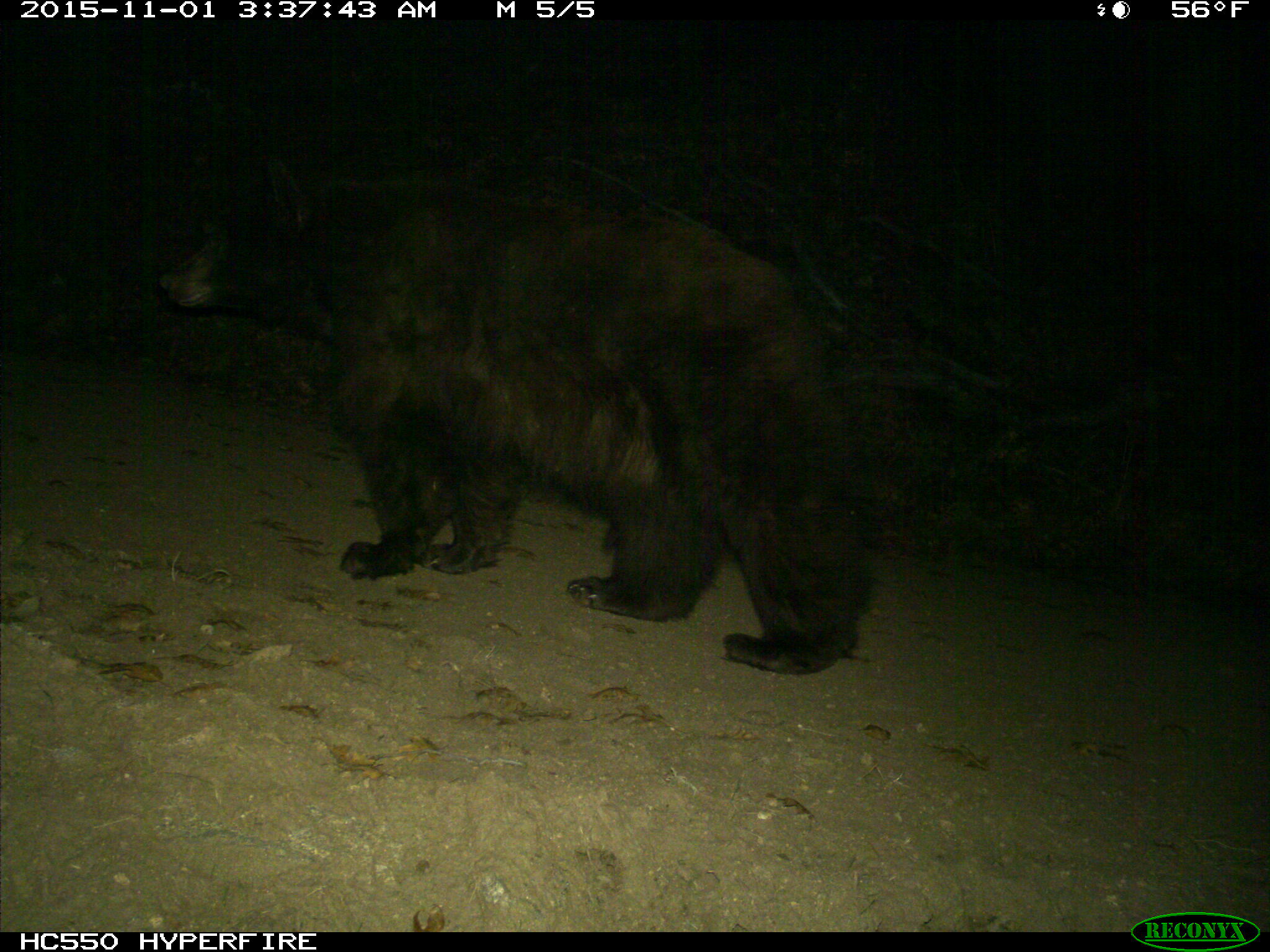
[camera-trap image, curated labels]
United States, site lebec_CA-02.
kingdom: Animalia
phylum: Chordata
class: Mammalia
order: Carnivora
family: Ursidae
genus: Ursus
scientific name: Ursus americanus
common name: american black bear